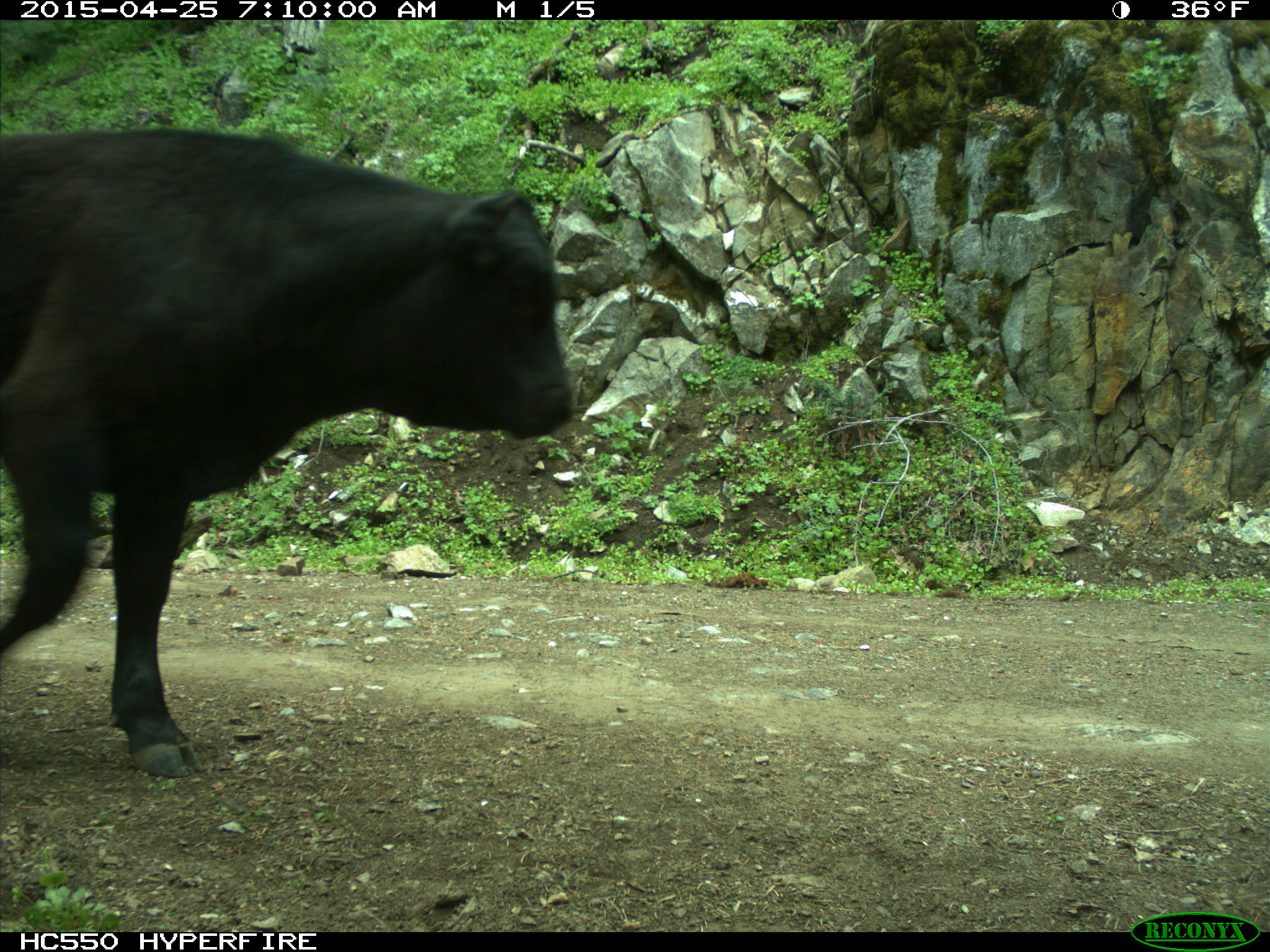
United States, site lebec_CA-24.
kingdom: Animalia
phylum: Chordata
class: Mammalia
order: Artiodactyla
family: Bovidae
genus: Bos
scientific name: Bos taurus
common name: domestic cow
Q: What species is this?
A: Bos taurus (domestic cow).